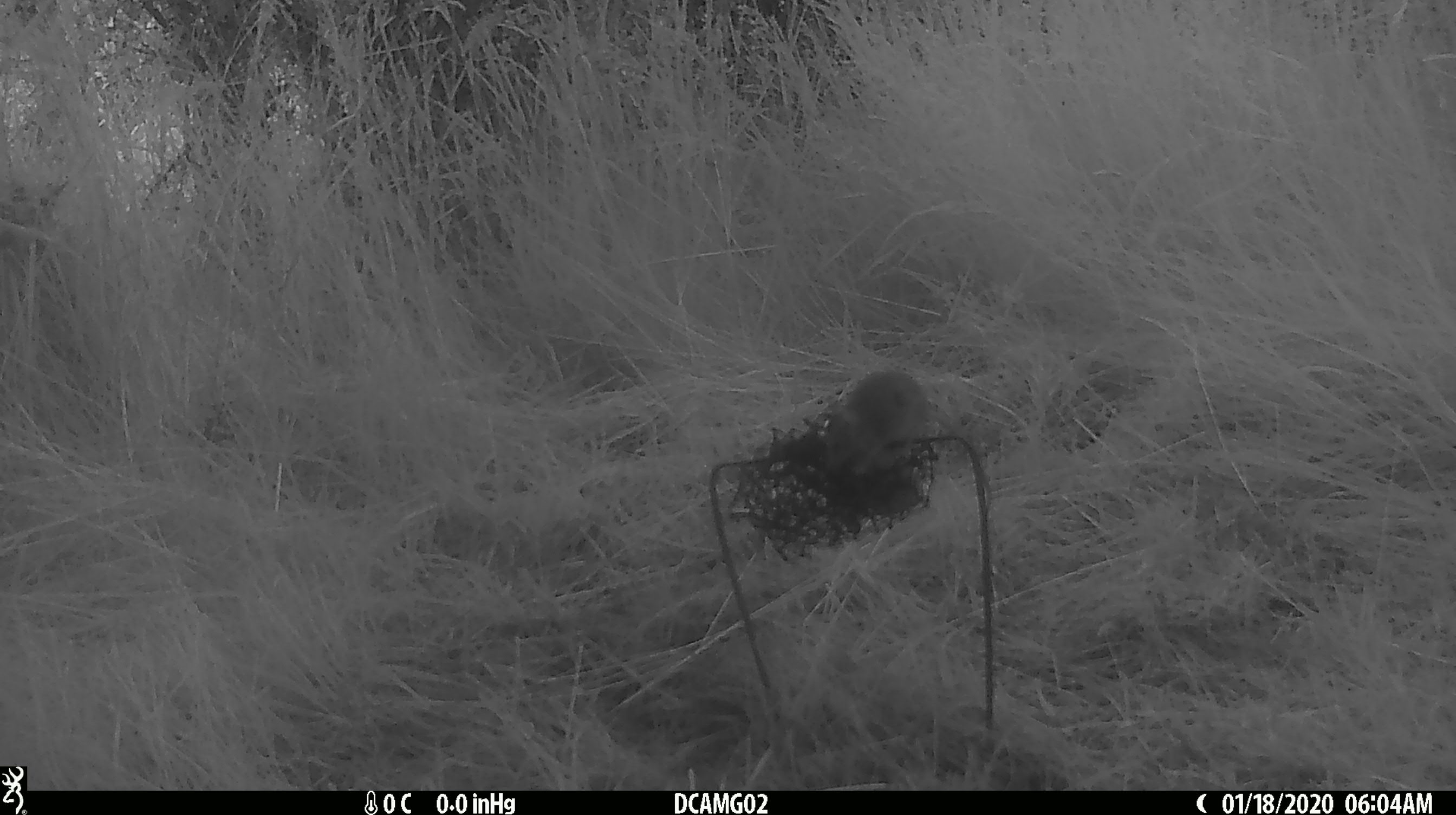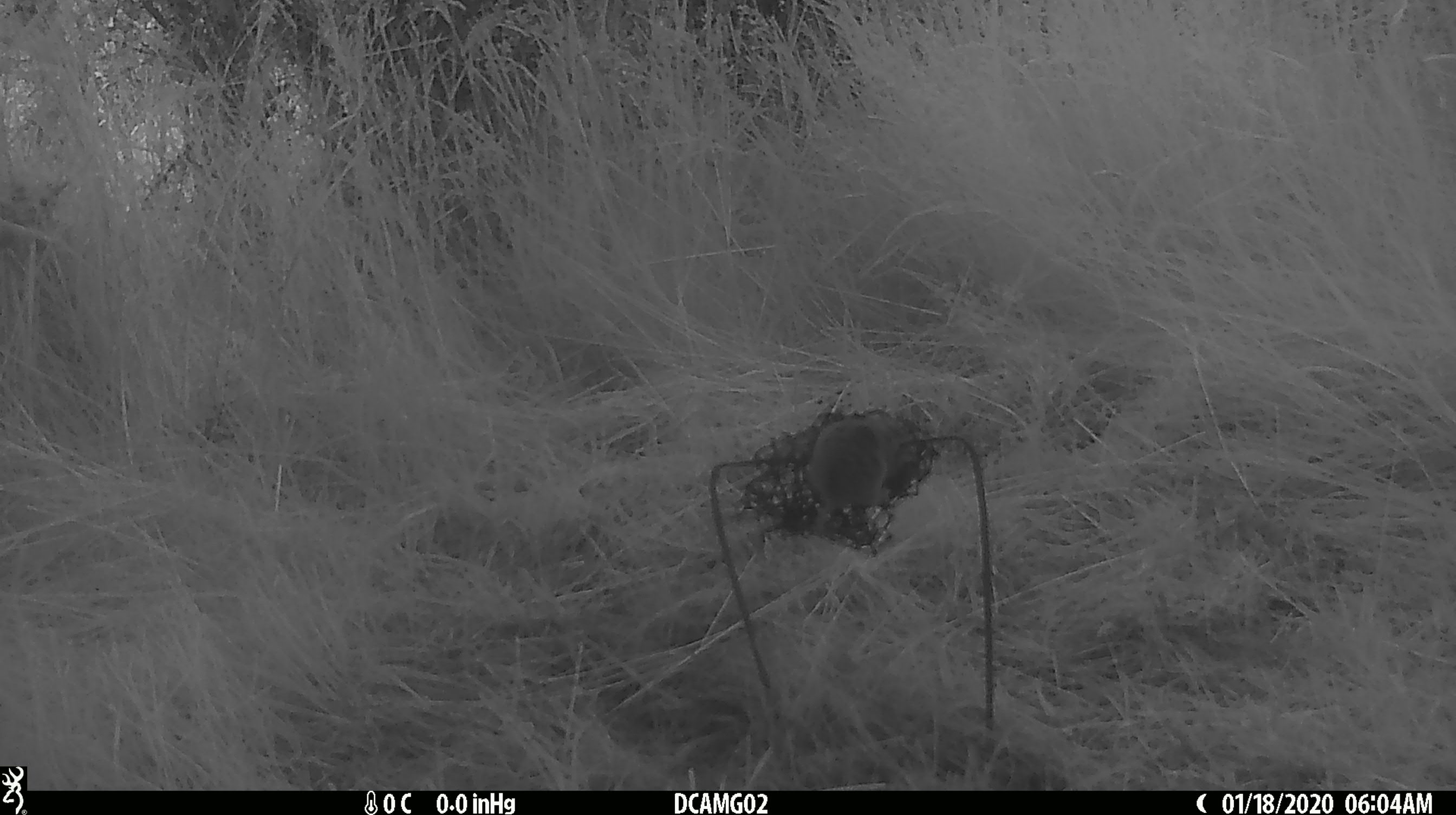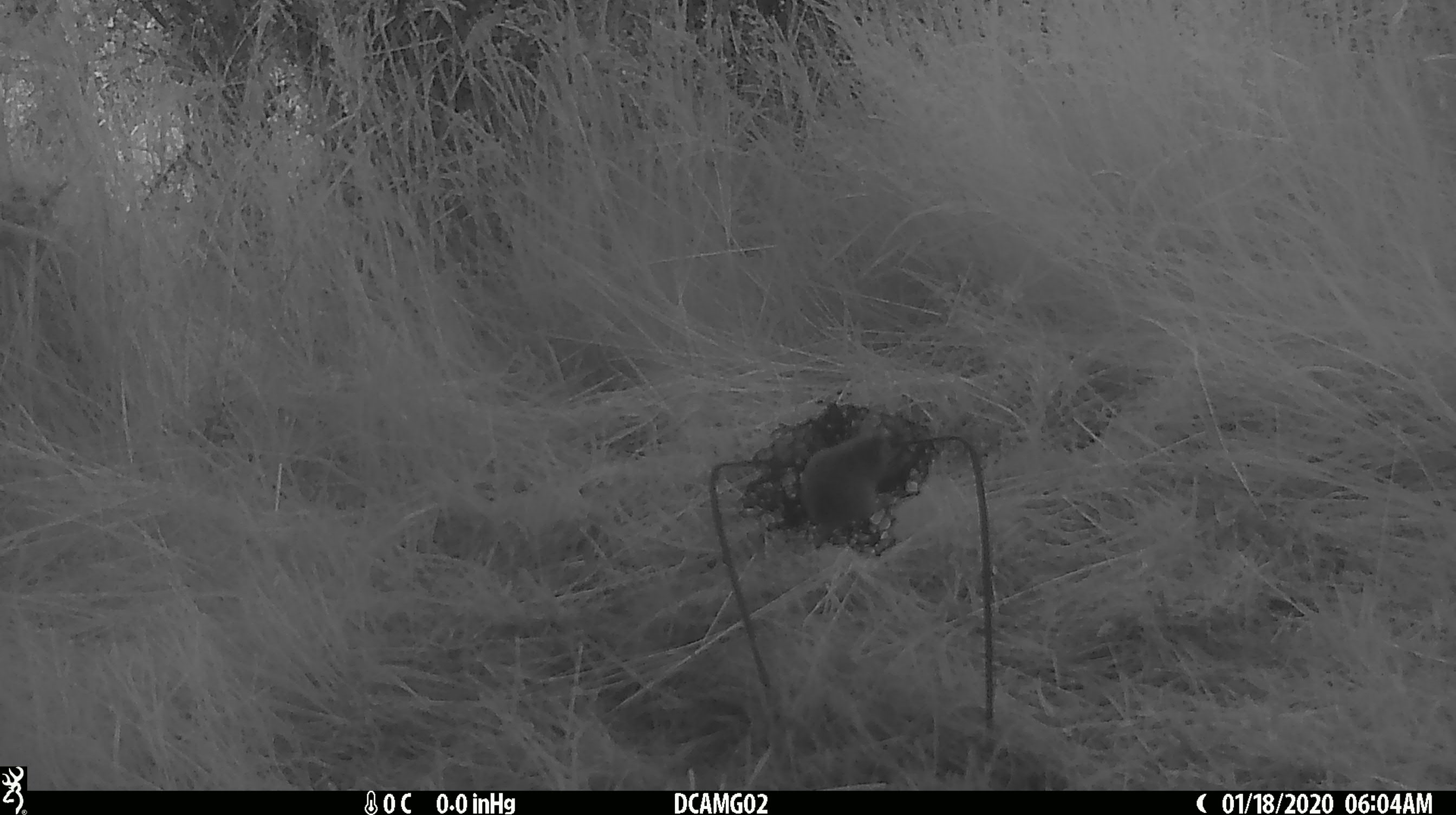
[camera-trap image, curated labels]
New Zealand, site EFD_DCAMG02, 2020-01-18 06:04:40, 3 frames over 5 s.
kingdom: Animalia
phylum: Chordata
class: Mammalia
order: Rodentia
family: Muridae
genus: Mus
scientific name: Mus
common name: mouse